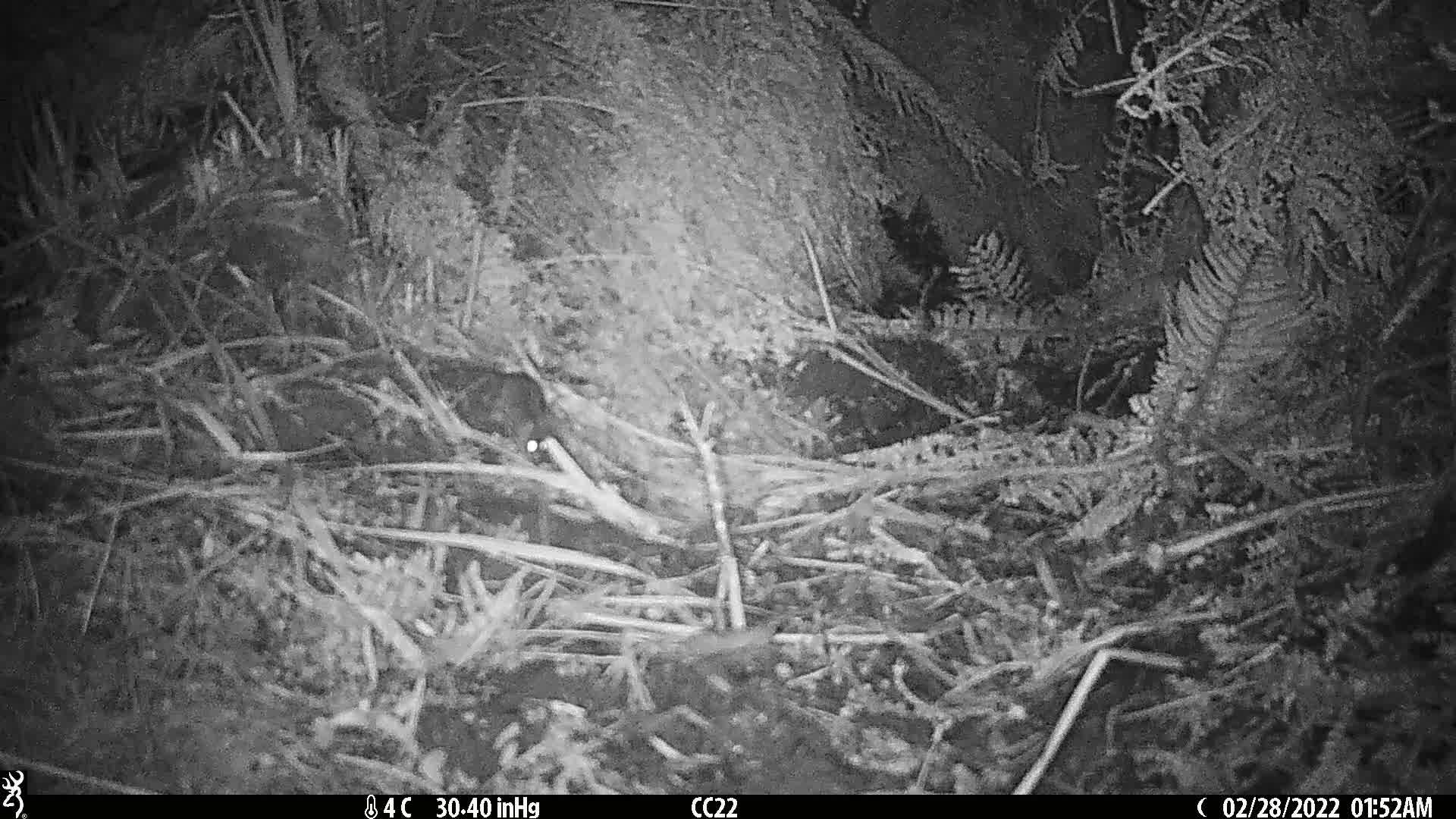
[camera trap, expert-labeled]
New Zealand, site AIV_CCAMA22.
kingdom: Animalia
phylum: Chordata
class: Mammalia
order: Rodentia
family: Muridae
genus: Mus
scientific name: Mus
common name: mouse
Mouse (Mus).